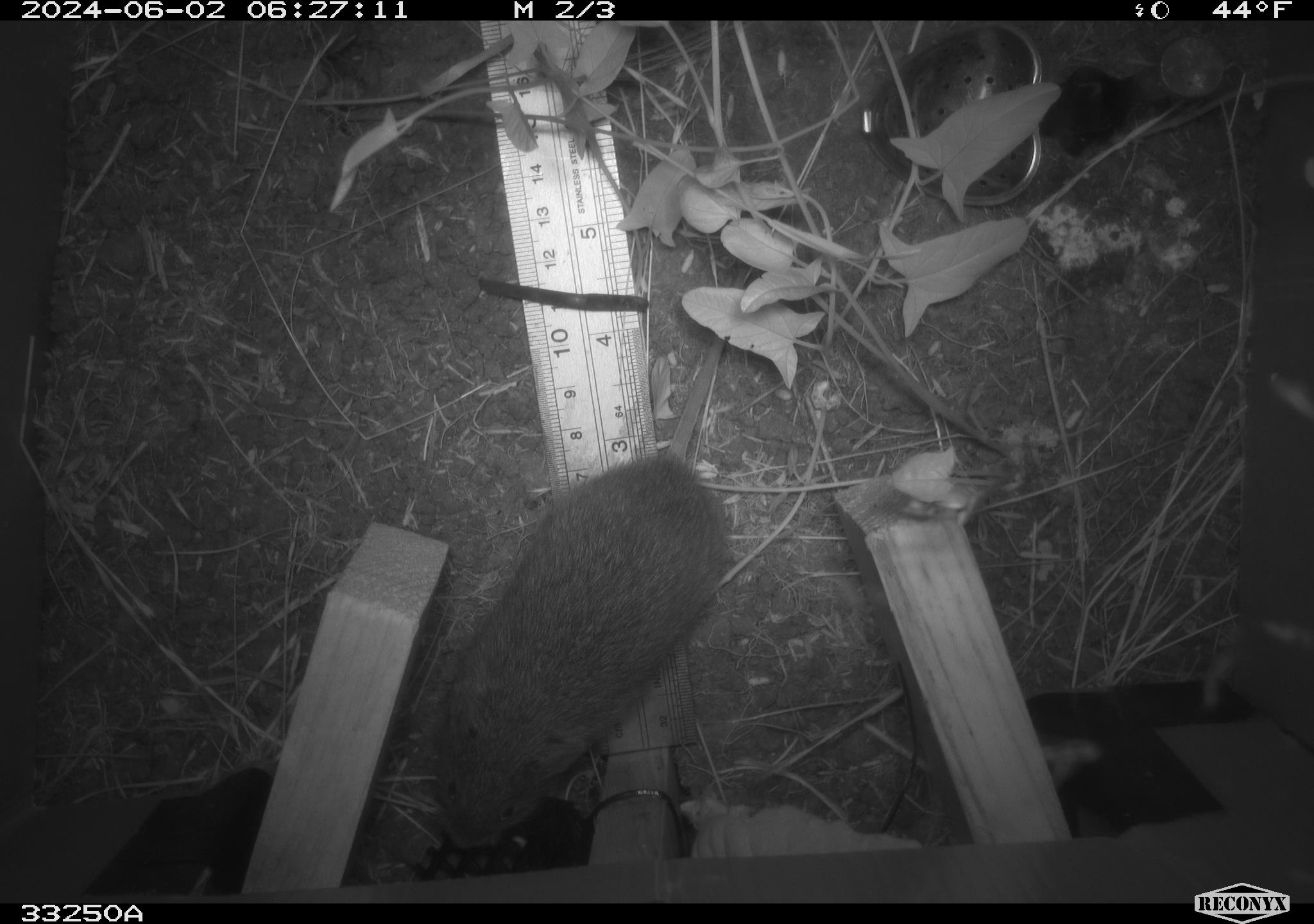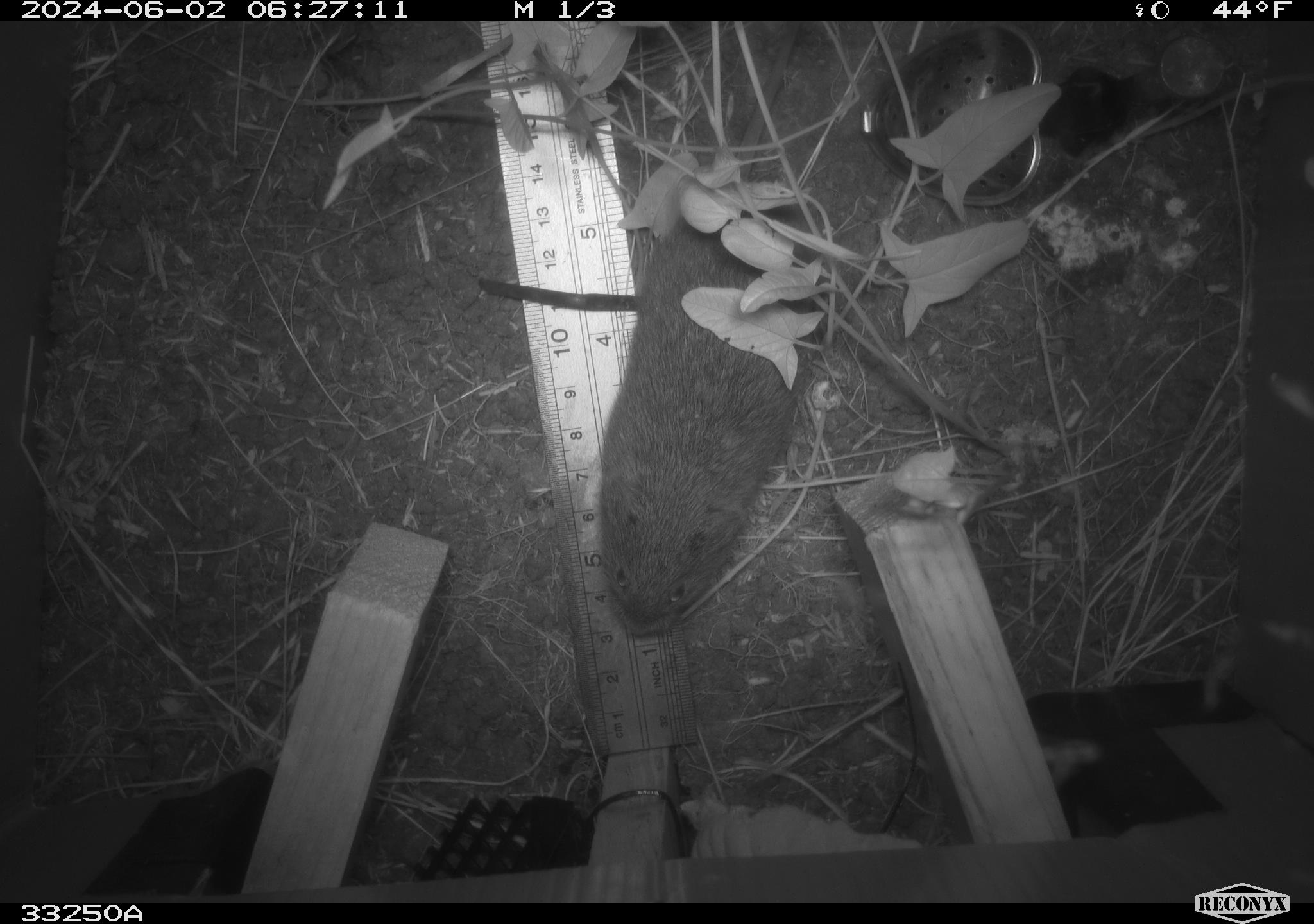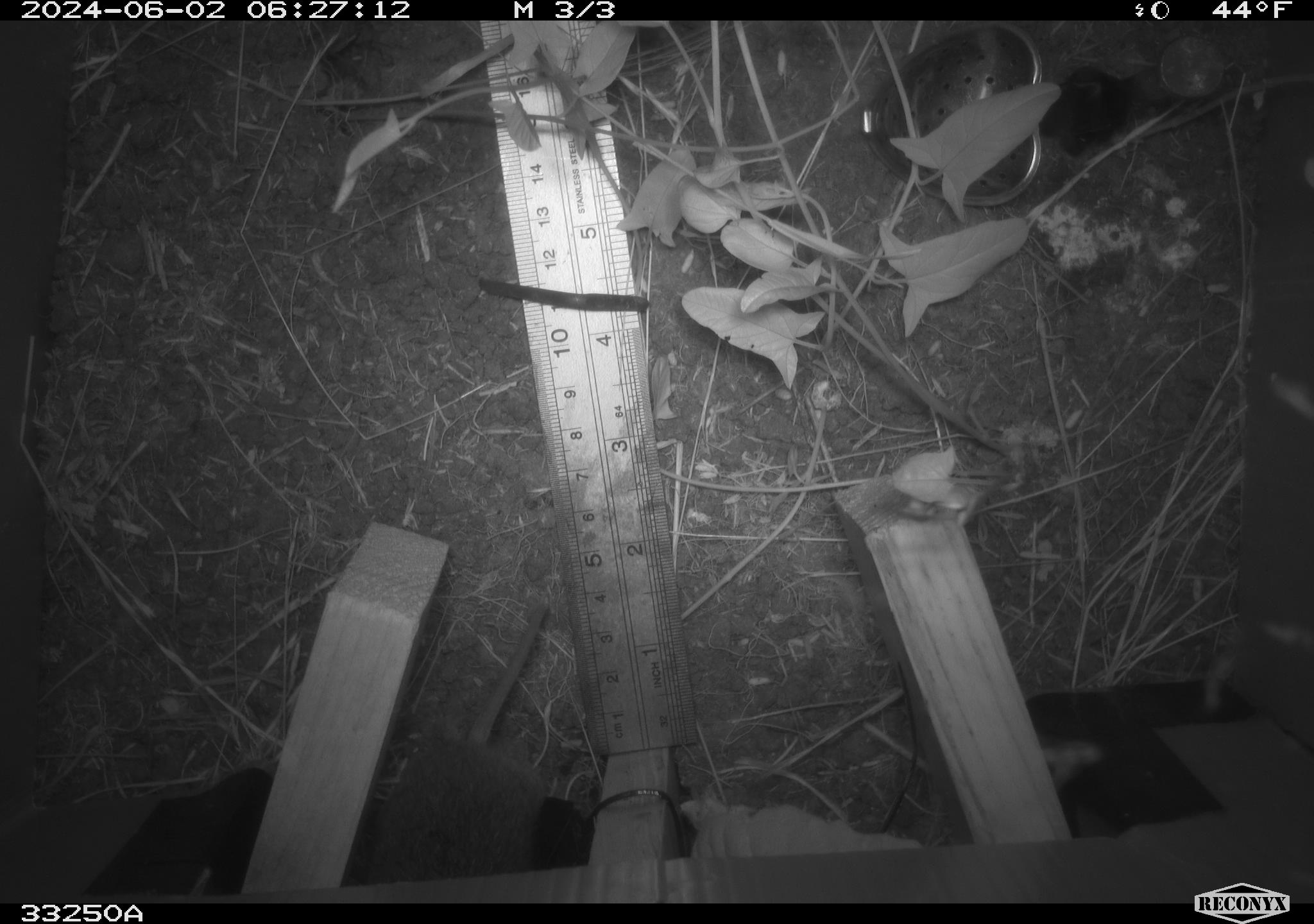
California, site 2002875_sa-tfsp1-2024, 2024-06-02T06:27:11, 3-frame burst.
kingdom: Animalia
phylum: Chordata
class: Mammalia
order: Rodentia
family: Cricetidae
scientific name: Arvicolinae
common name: voles, lemmings, and muskrats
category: arvicolinae subfamily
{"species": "arvicolinae subfamily (voles, lemmings, and muskrats) (Arvicolinae)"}